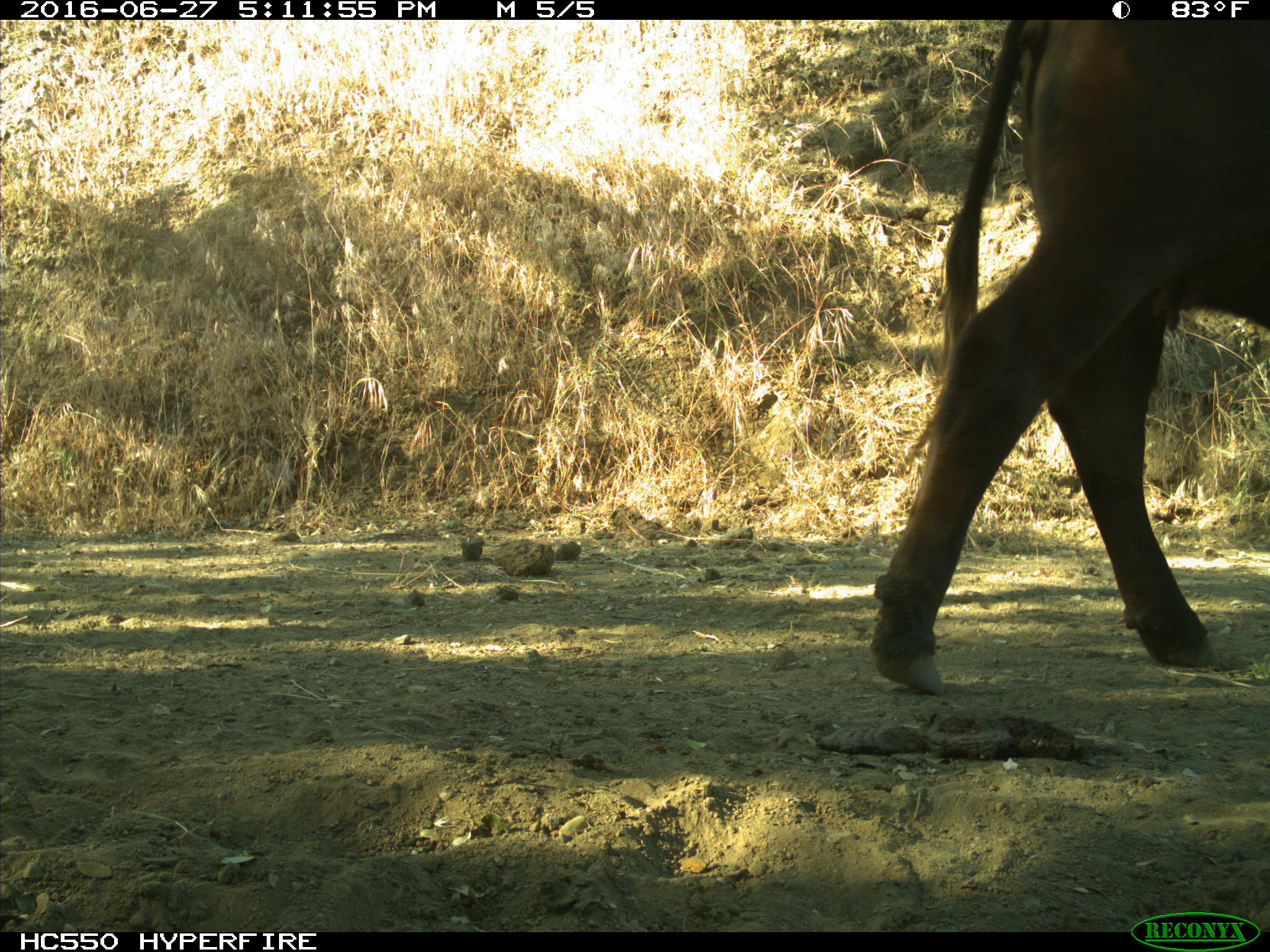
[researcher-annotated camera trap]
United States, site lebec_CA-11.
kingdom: Animalia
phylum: Chordata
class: Mammalia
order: Artiodactyla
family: Bovidae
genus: Bos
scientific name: Bos taurus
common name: domestic cow